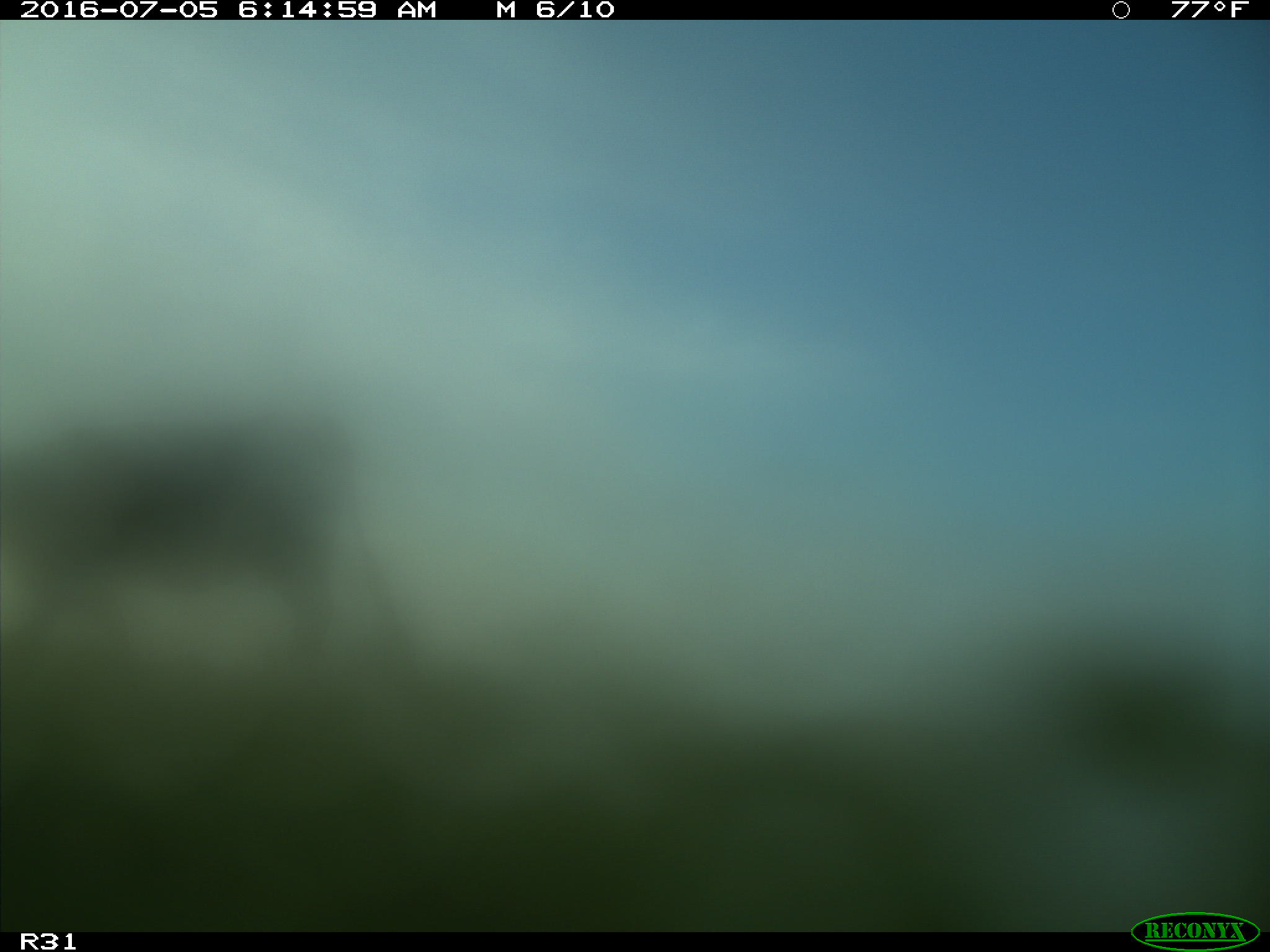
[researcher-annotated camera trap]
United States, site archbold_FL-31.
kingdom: Animalia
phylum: Chordata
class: Mammalia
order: Artiodactyla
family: Bovidae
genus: Bos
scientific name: Bos taurus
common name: domestic cow